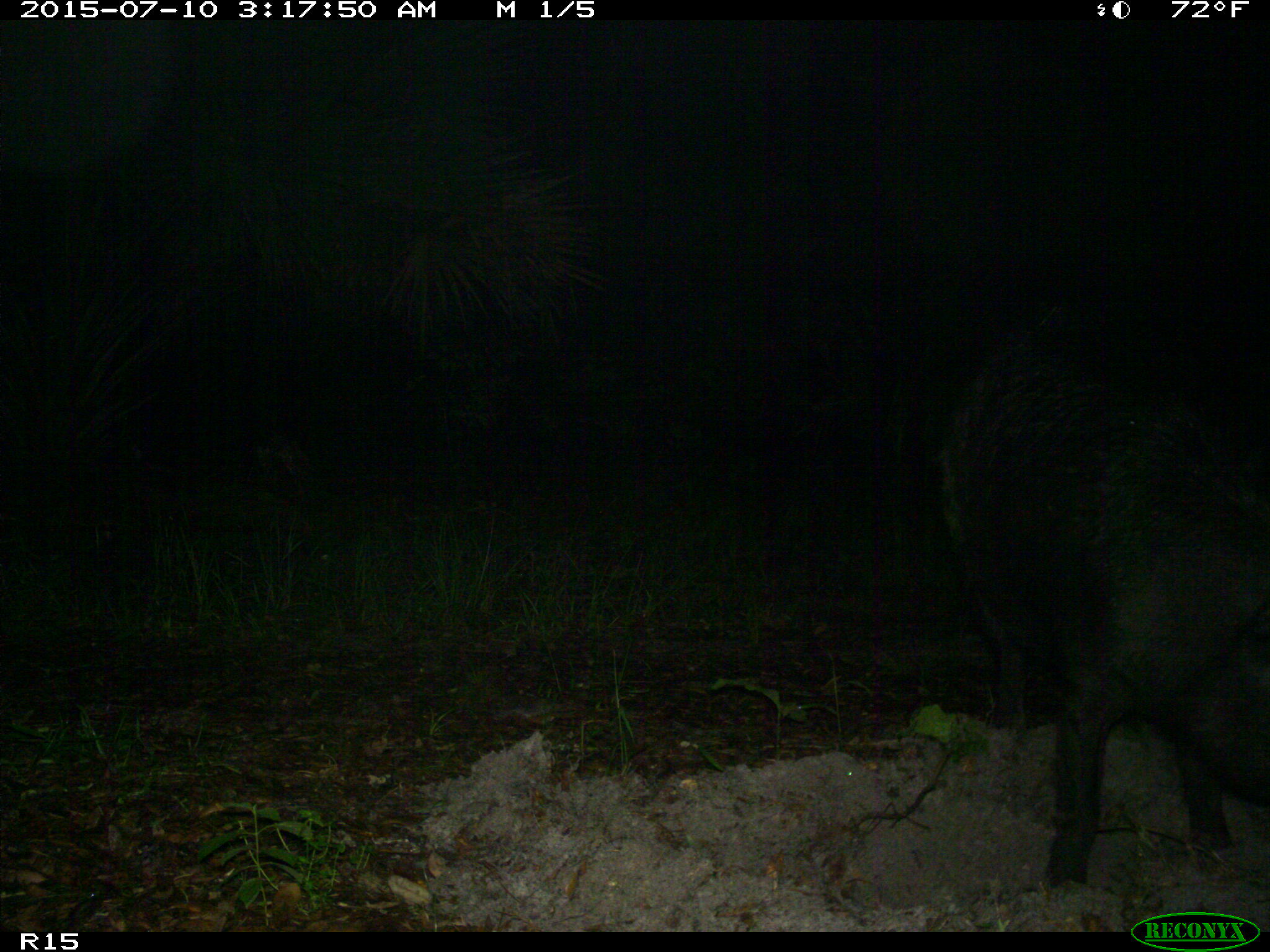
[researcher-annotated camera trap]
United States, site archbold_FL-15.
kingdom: Animalia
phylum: Chordata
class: Mammalia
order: Artiodactyla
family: Suidae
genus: Sus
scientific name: Sus scrofa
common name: wild boar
Sus scrofa (wild boar).